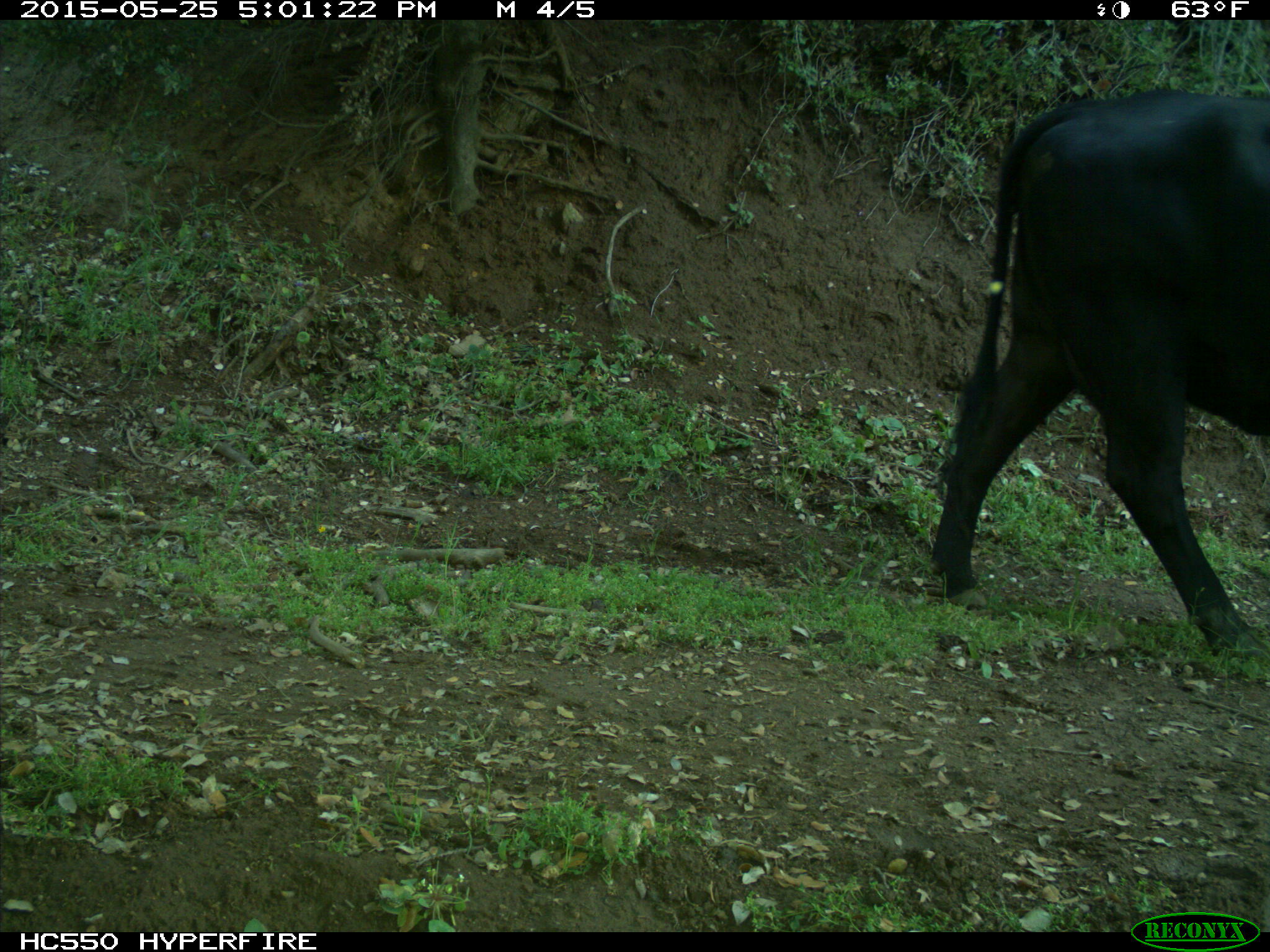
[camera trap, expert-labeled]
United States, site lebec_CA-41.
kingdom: Animalia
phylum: Chordata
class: Mammalia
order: Artiodactyla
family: Bovidae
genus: Bos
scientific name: Bos taurus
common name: domestic cow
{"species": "Bos taurus (domestic cow)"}